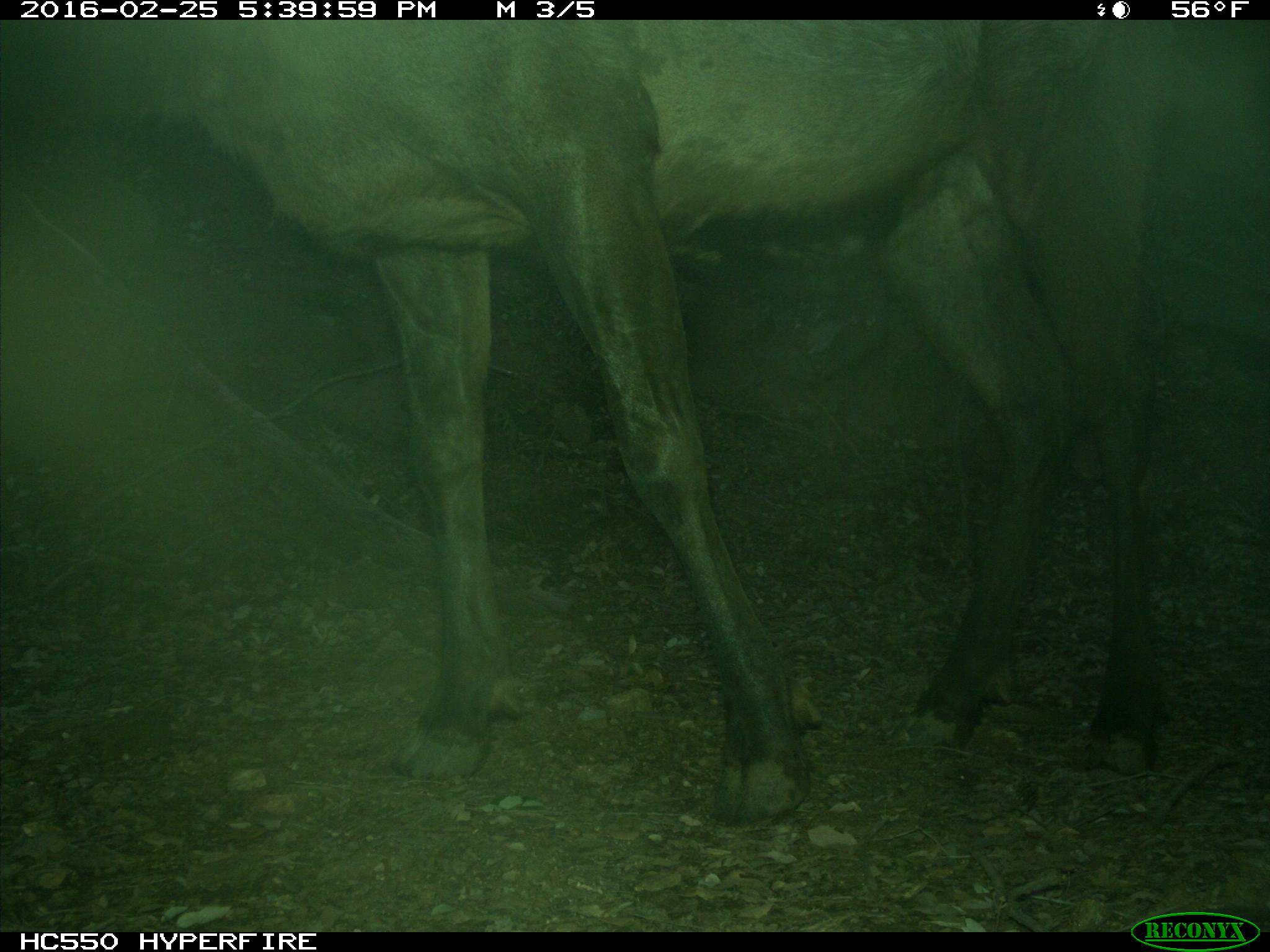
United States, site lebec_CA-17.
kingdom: Animalia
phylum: Chordata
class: Mammalia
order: Artiodactyla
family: Cervidae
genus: Cervus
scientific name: Cervus canadensis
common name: elk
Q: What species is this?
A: Cervus canadensis (elk).